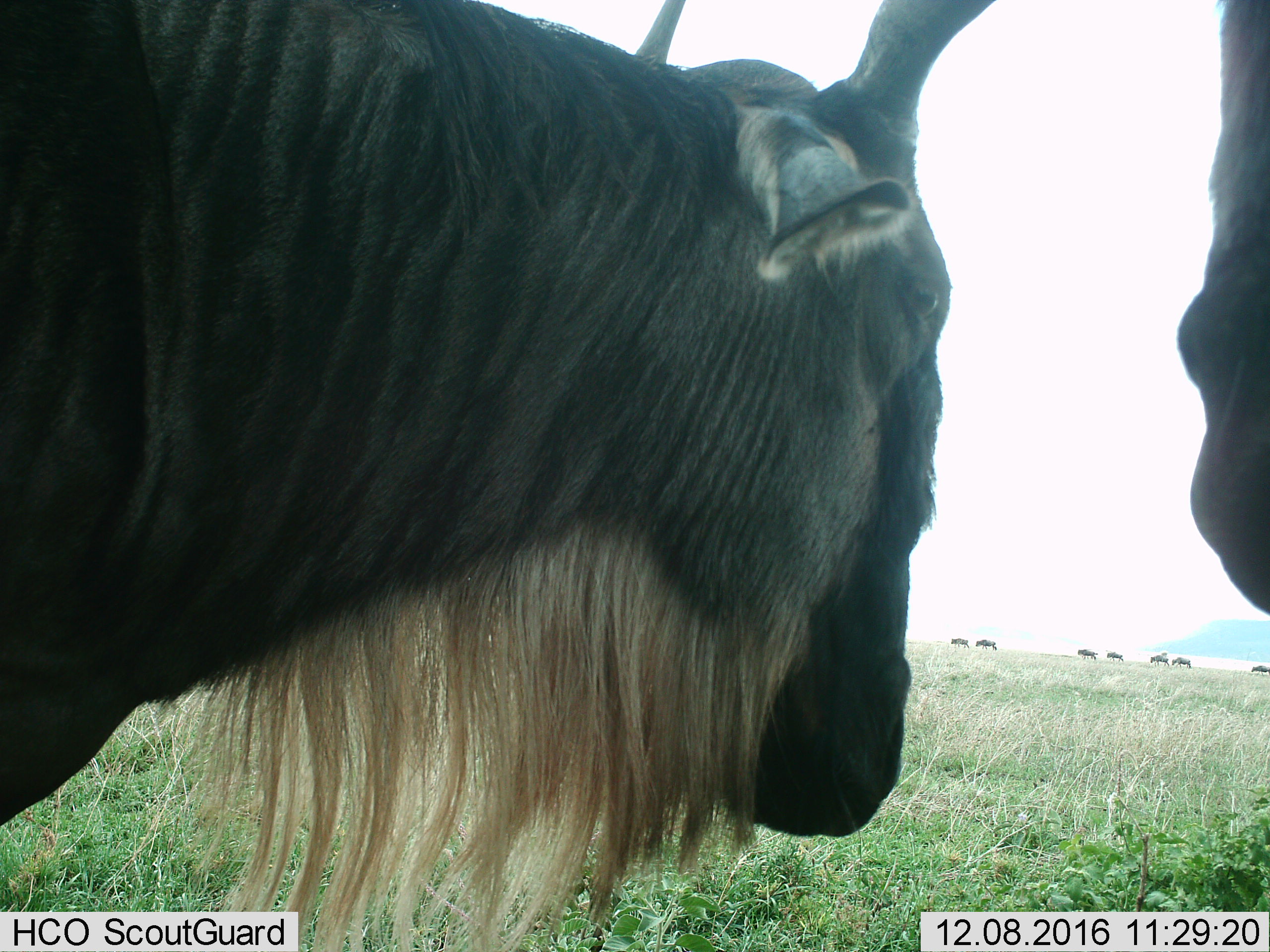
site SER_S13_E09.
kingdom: Animalia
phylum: Chordata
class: Mammalia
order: Artiodactyla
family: Bovidae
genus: Connochaetes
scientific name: Connochaetes taurinus taurinus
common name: blue wildebeest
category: wildebeestblue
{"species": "wildebeestblue (blue wildebeest) (Connochaetes taurinus taurinus)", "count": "9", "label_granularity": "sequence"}